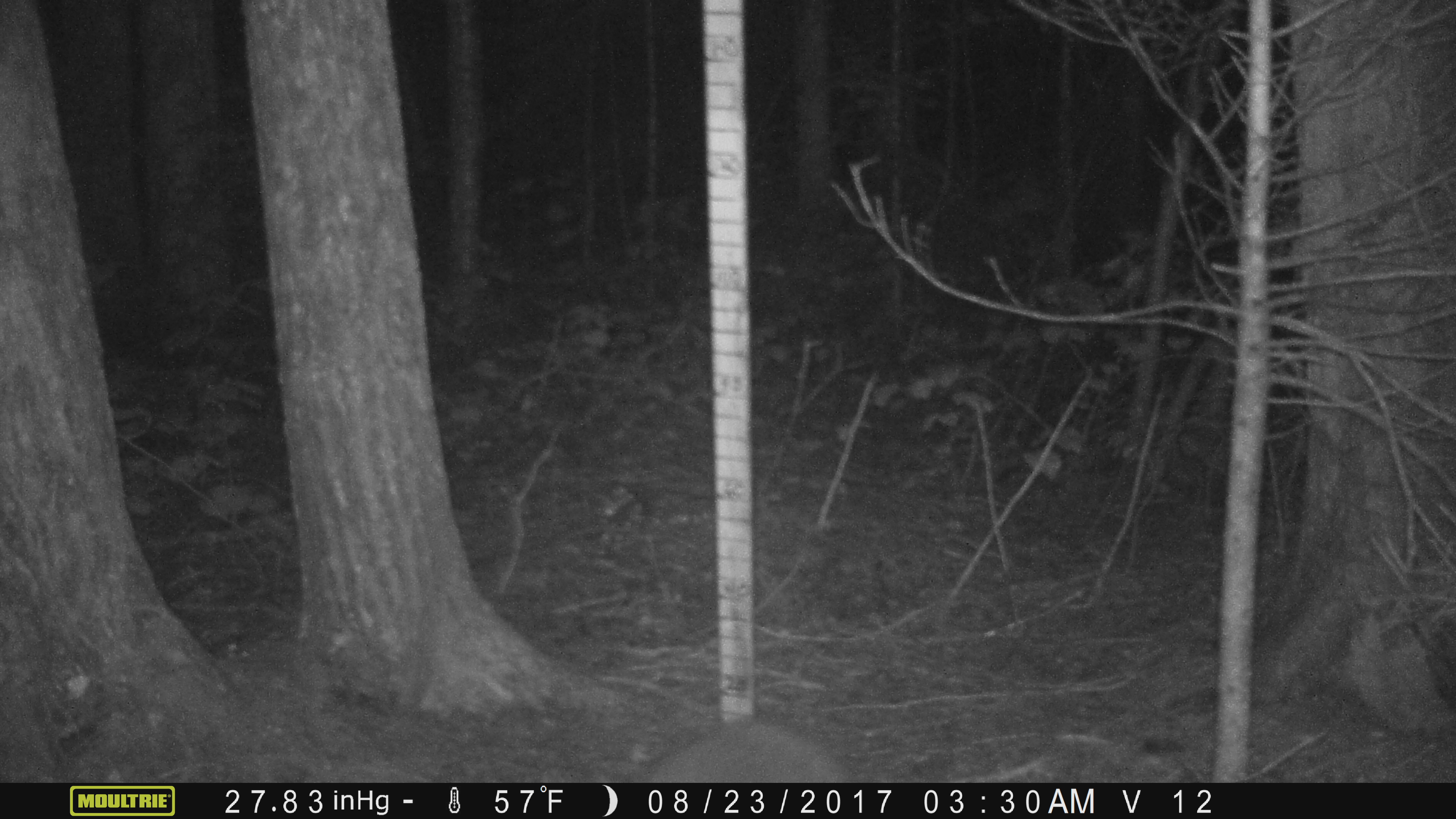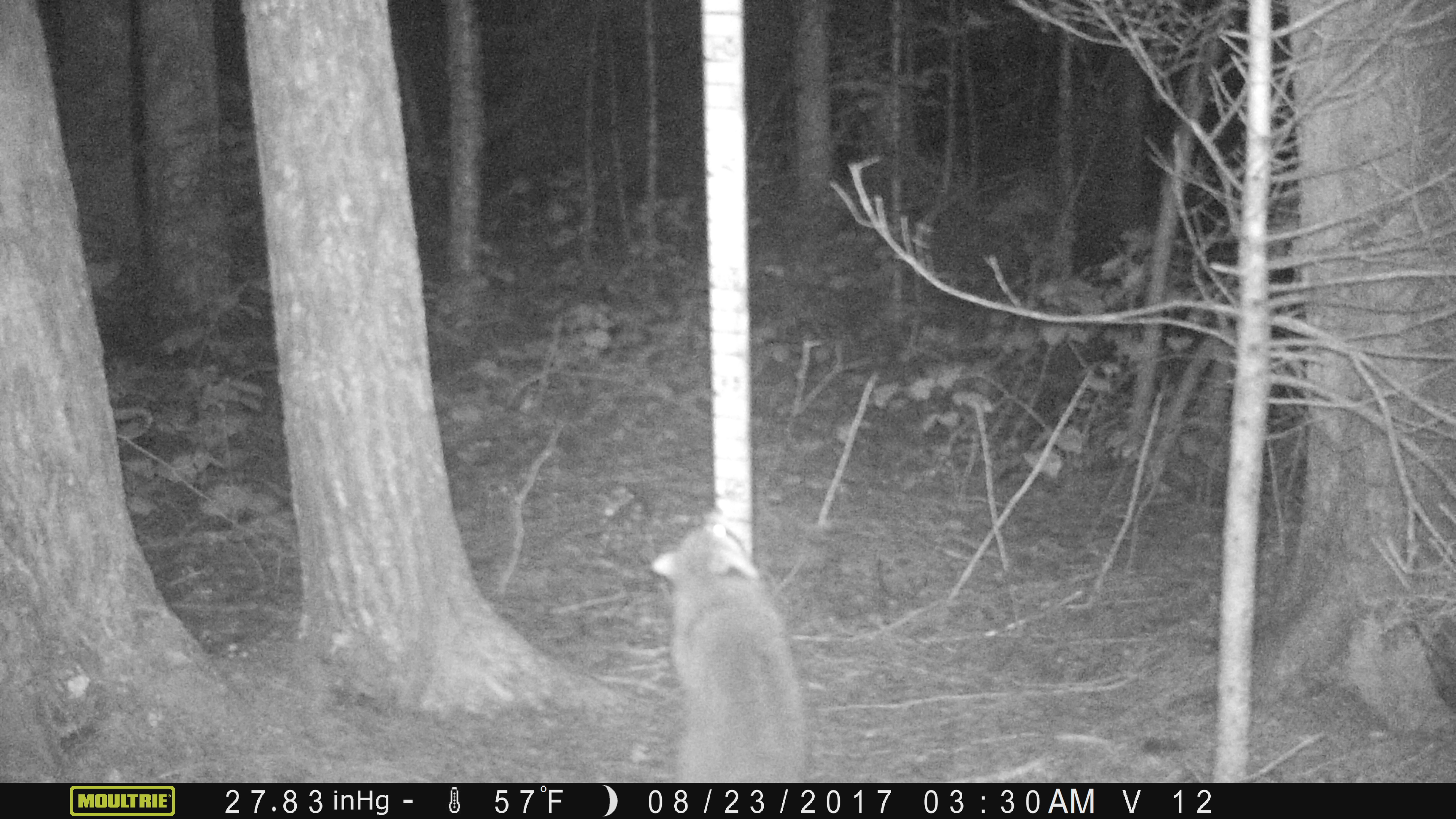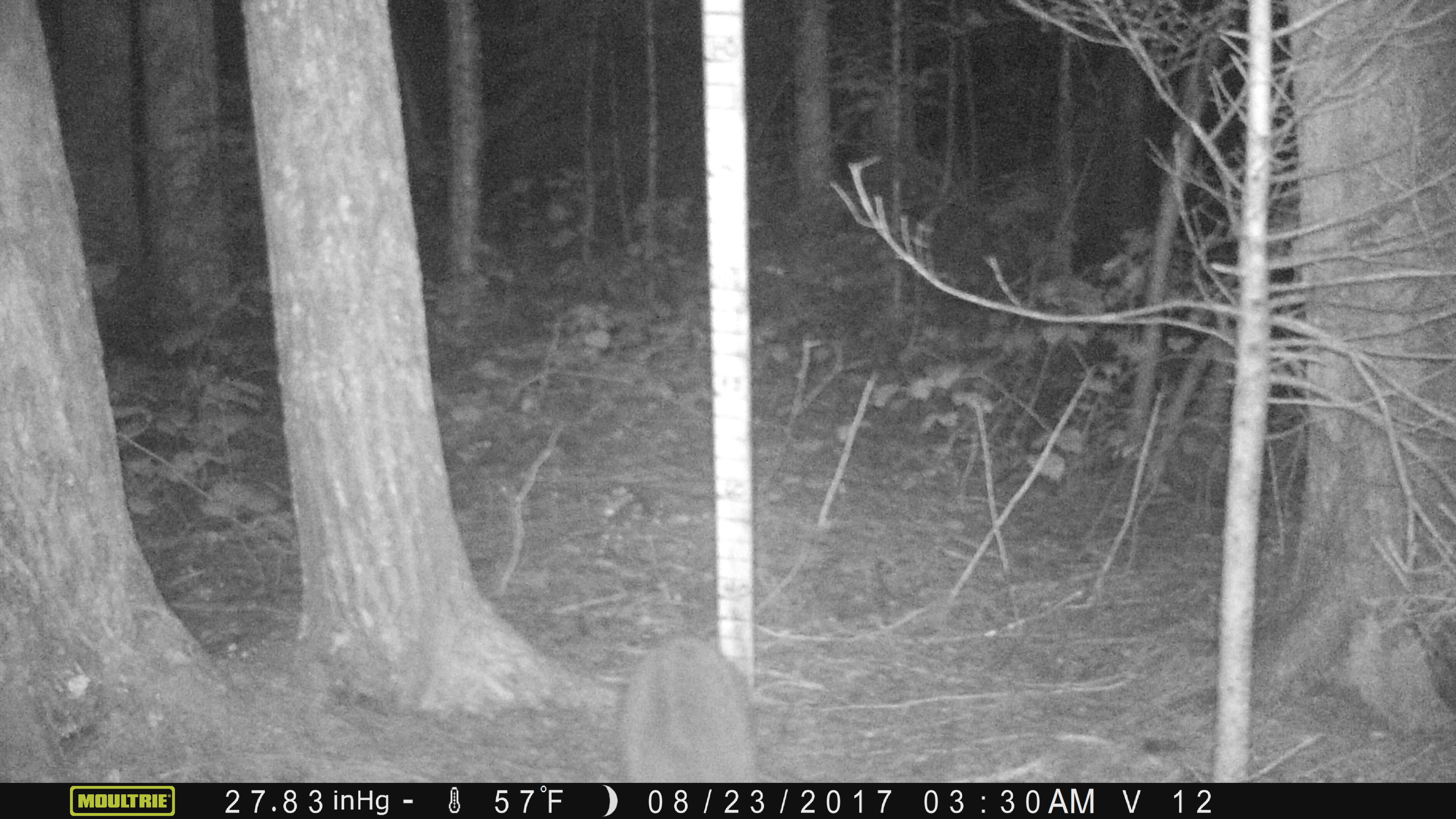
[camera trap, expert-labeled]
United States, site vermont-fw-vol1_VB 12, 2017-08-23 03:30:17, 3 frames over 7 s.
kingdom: Animalia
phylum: Chordata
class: Mammalia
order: Carnivora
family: Procyonidae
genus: Procyon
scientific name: Procyon lotor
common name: raccoon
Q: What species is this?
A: Raccoon (Procyon lotor).